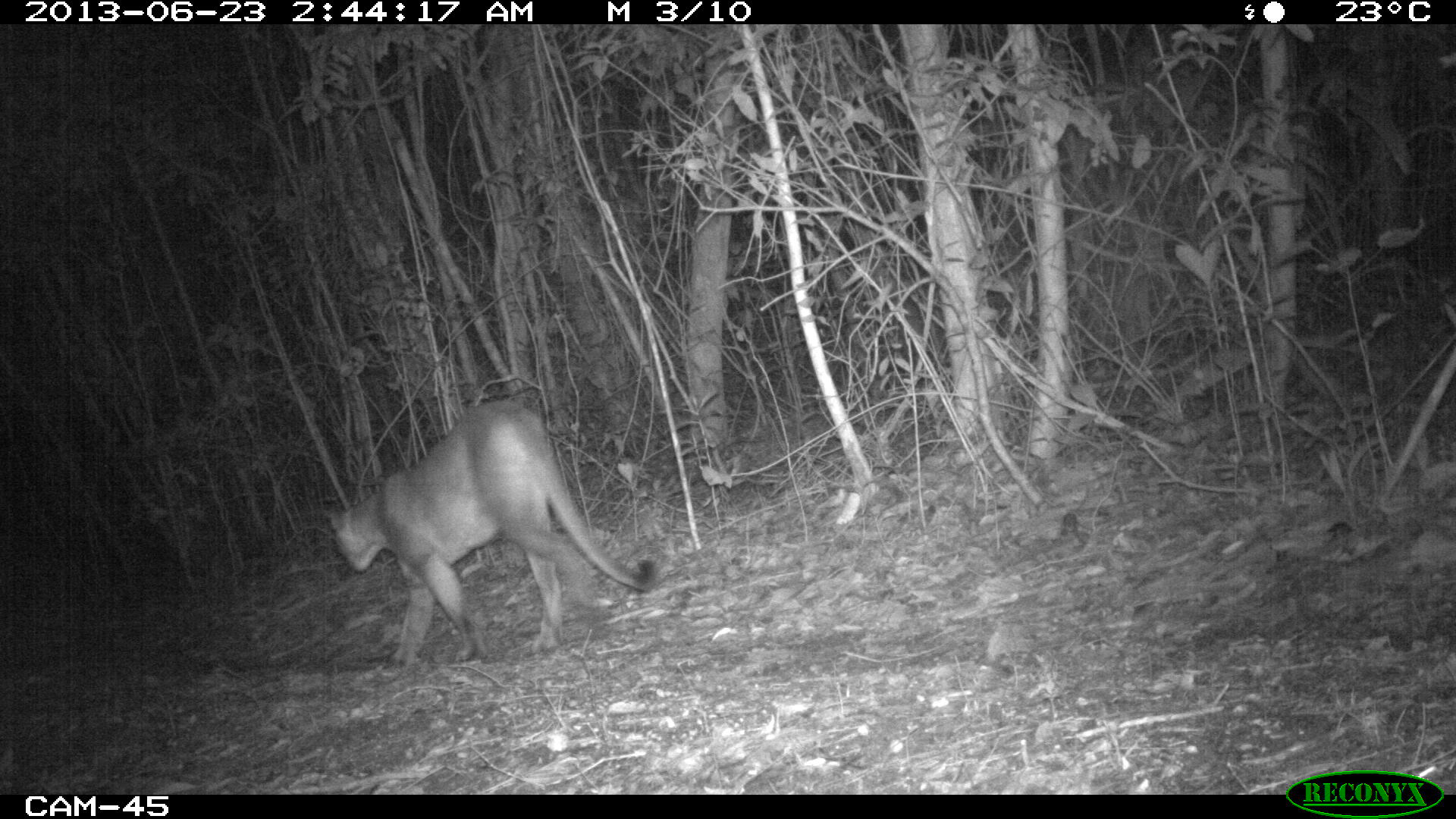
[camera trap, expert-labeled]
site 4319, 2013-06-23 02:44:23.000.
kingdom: Animalia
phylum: Chordata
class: Mammalia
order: Carnivora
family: Felidae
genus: Puma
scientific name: Puma concolor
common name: mountain lion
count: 1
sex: male